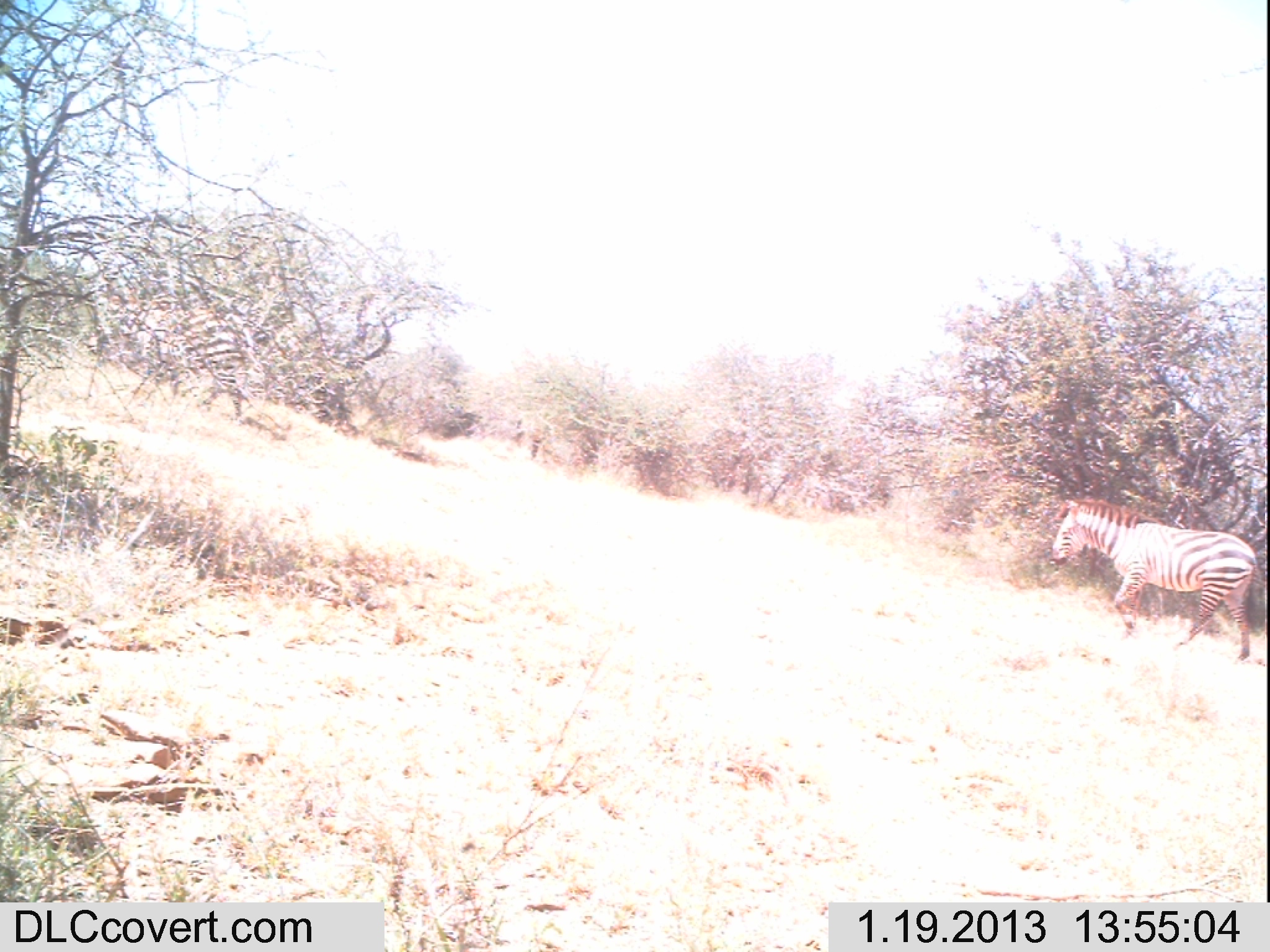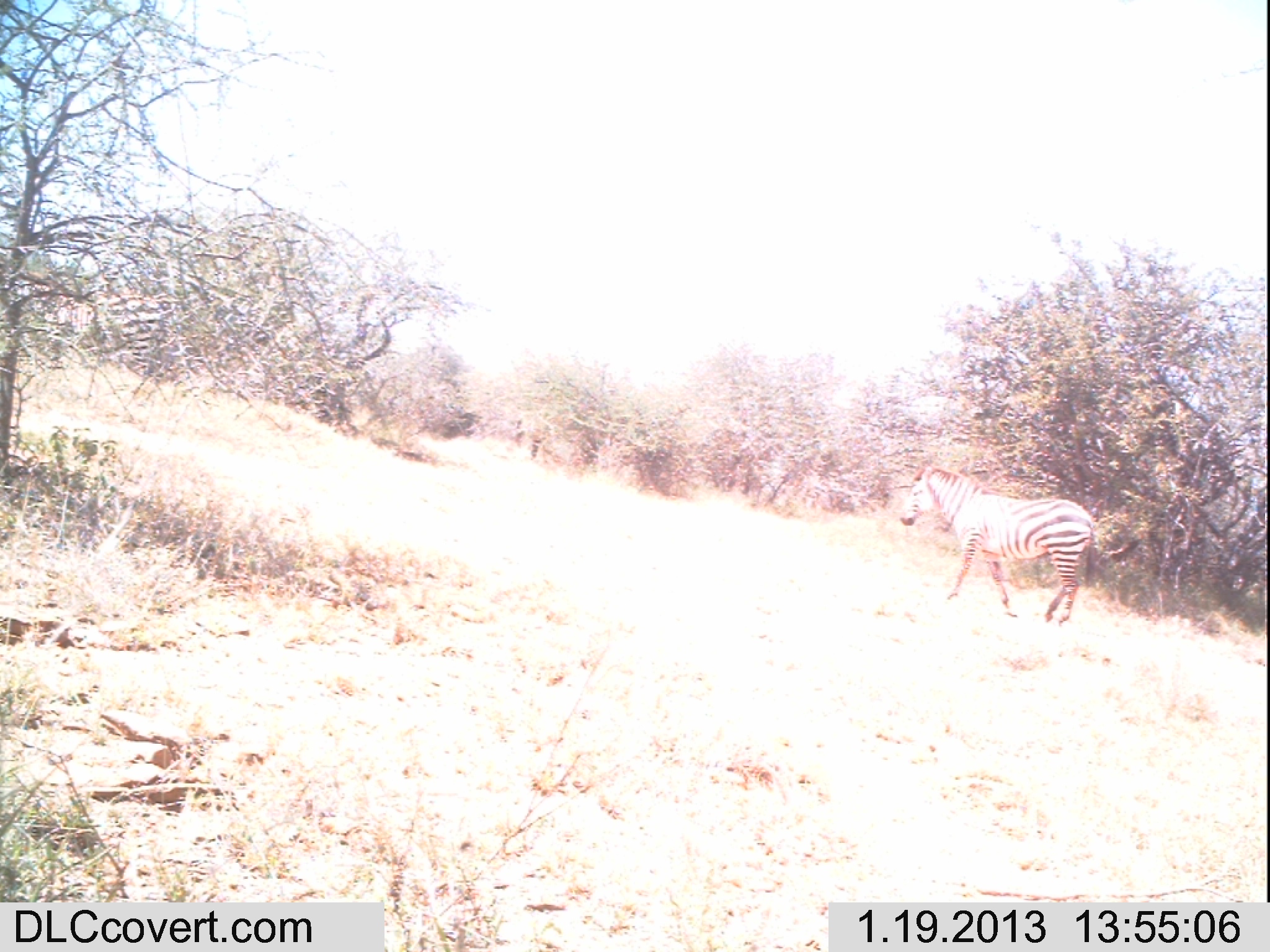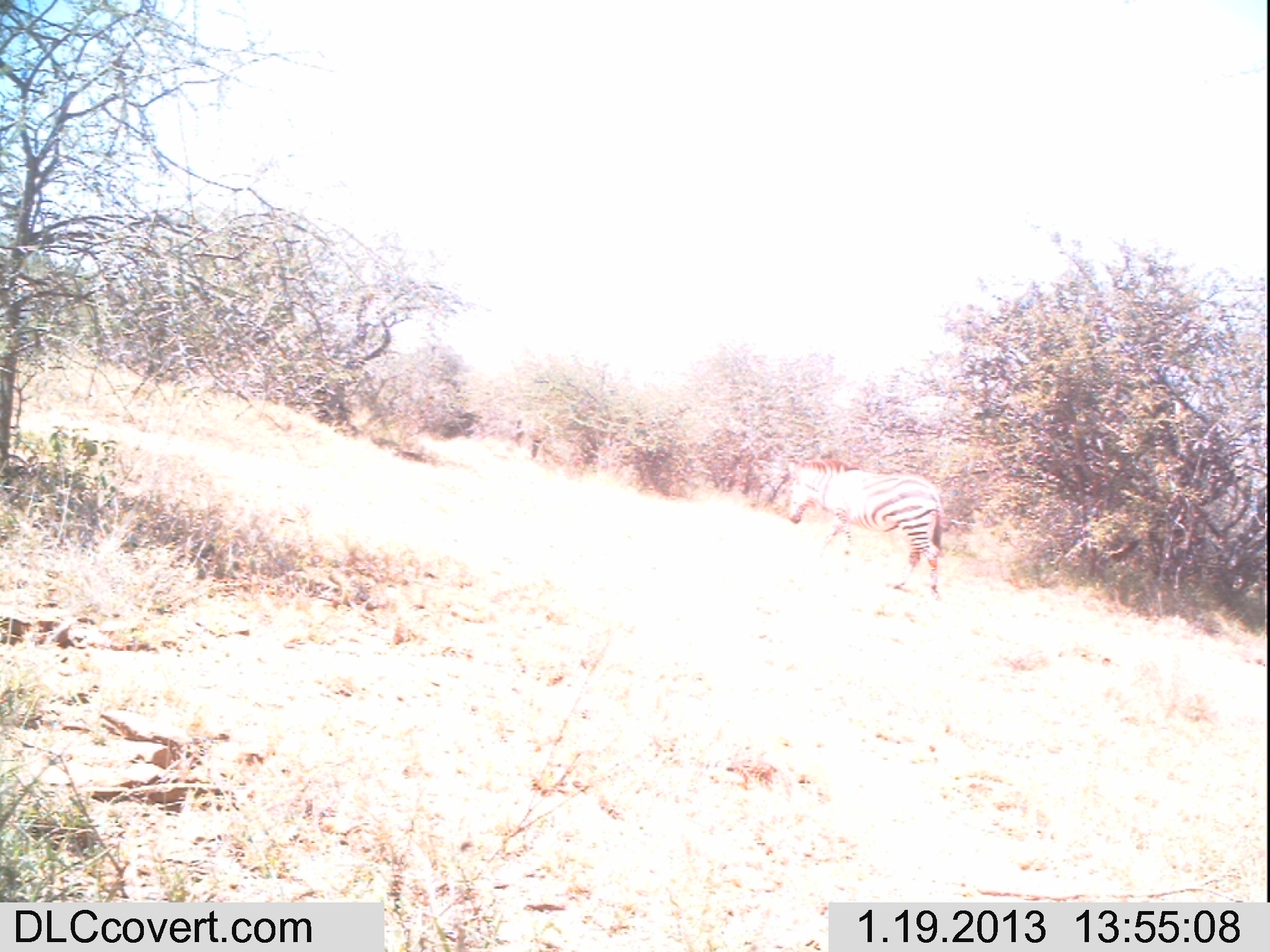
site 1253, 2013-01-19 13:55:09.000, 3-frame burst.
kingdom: Animalia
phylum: Chordata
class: Mammalia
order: Perissodactyla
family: Equidae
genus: Equus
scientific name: Equus quagga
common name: plains zebra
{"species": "Equus quagga (plains zebra)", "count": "2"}